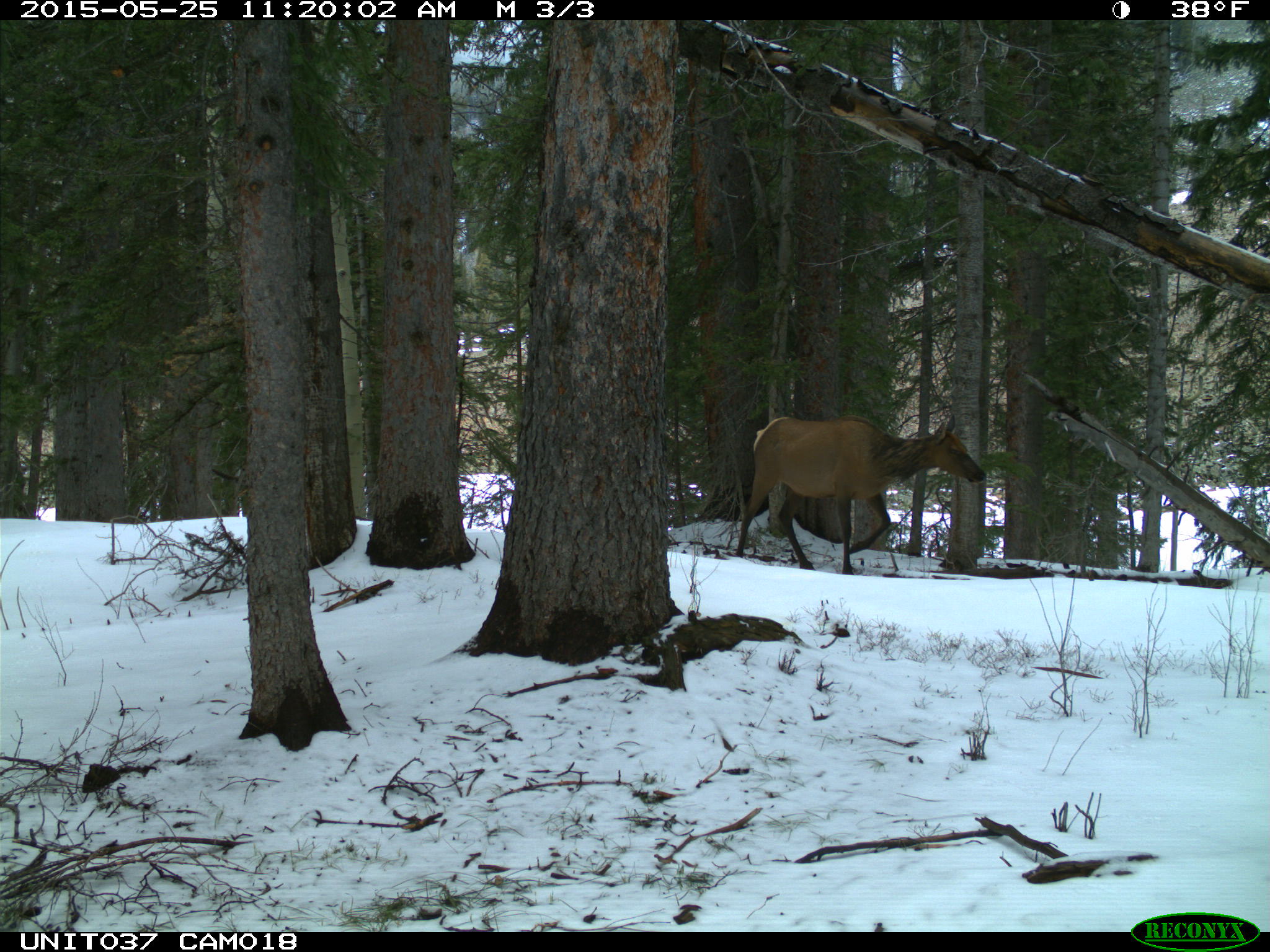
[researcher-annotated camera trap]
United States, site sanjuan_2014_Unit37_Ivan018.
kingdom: Animalia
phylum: Chordata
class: Mammalia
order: Artiodactyla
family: Cervidae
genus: Cervus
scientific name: Cervus elaphus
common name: red deer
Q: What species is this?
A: Cervus elaphus (red deer).